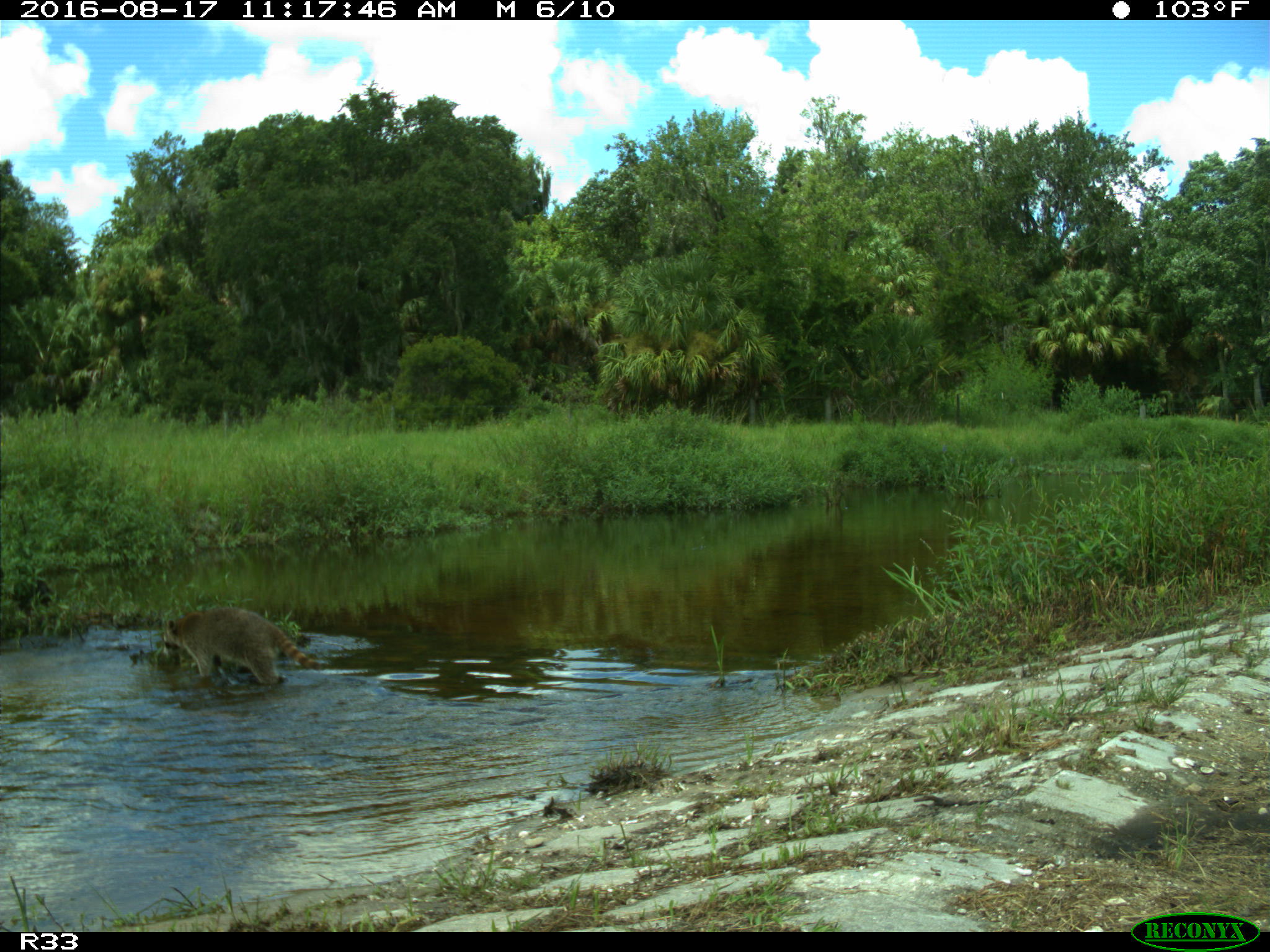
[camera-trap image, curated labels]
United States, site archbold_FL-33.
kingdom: Animalia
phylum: Chordata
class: Mammalia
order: Carnivora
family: Procyonidae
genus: Procyon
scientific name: Procyon lotor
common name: common raccoon